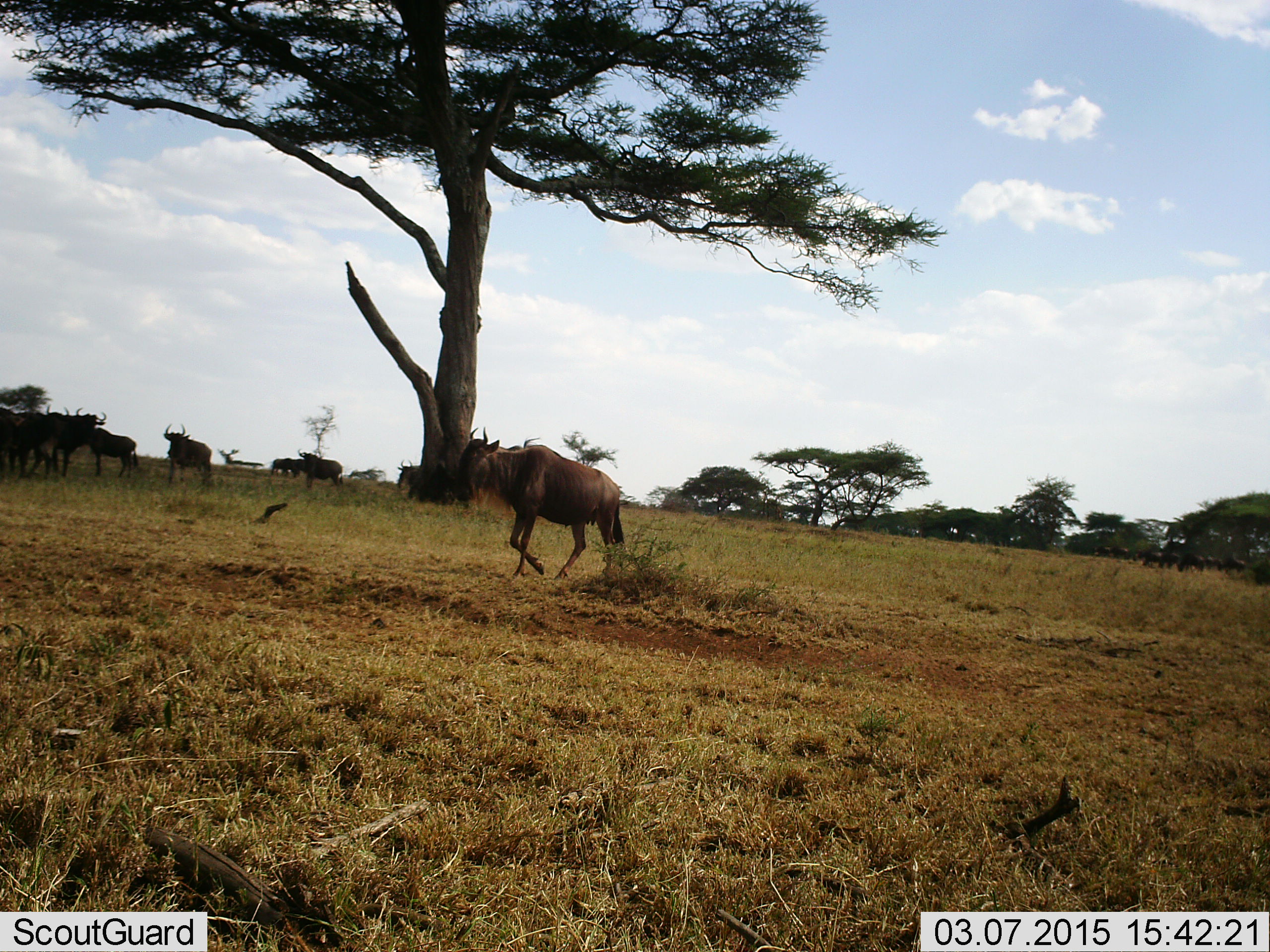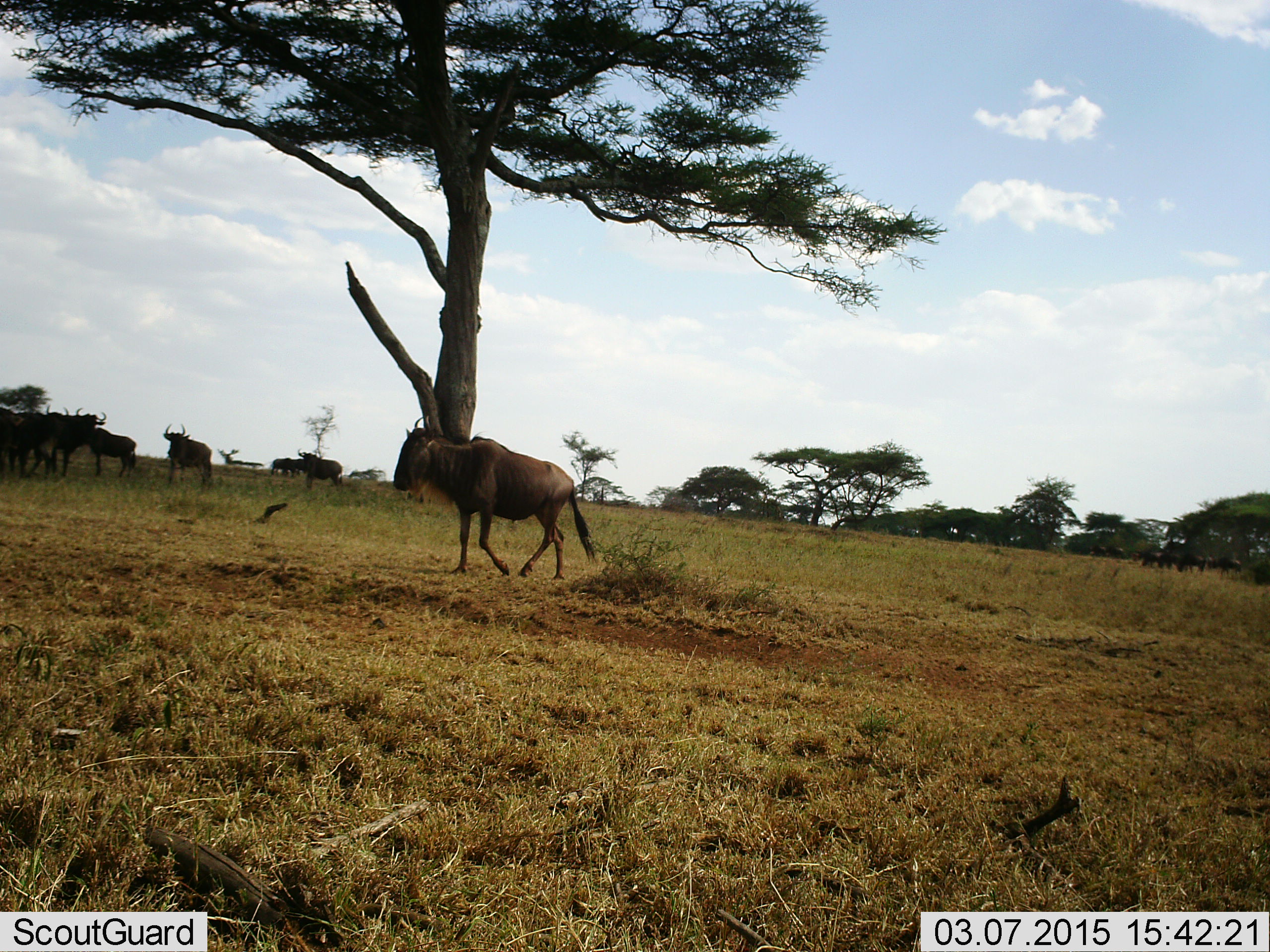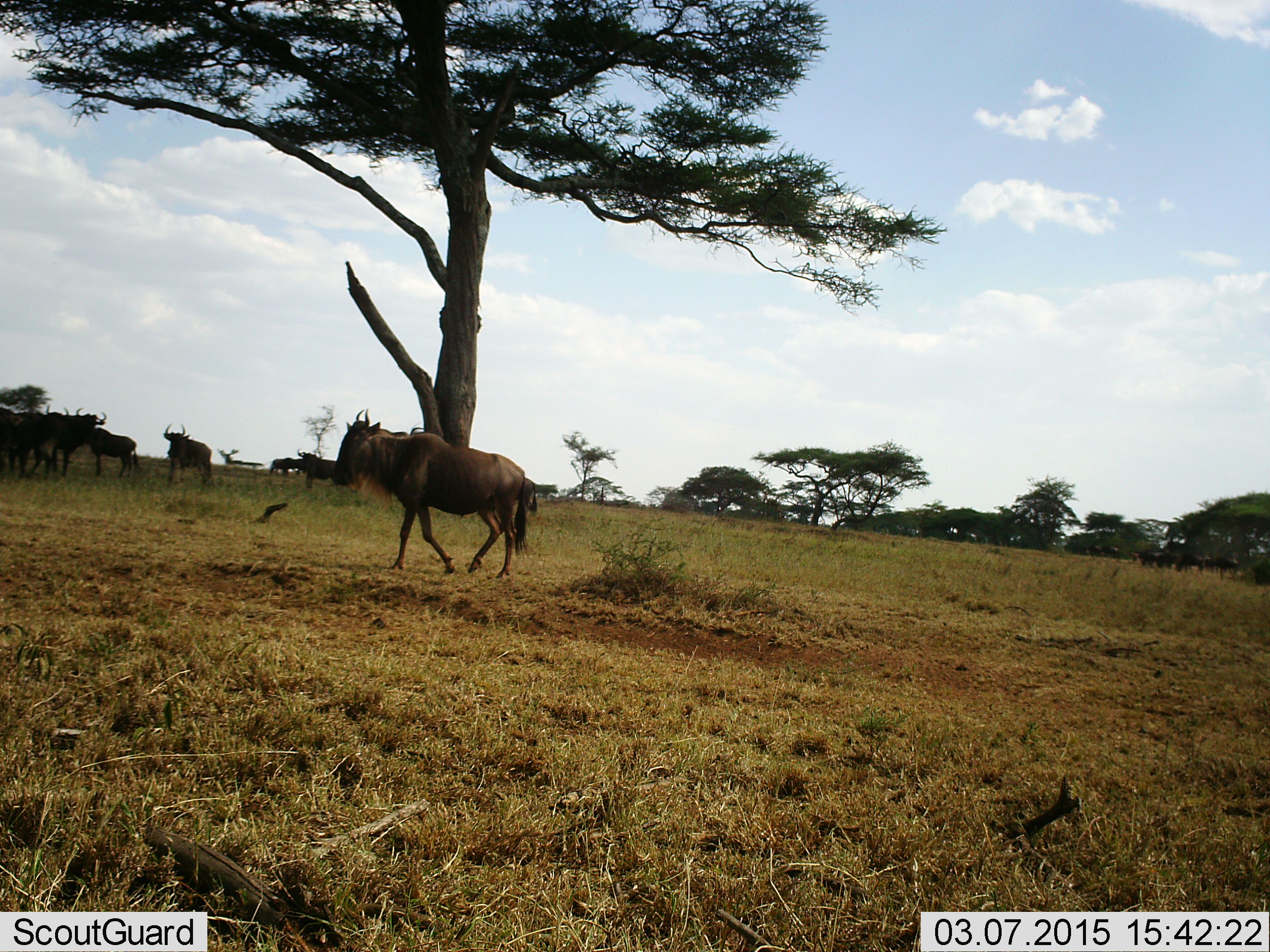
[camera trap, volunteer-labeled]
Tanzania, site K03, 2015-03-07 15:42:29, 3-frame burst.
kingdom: Animalia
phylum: Chordata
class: Mammalia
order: Artiodactyla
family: Bovidae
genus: Connochaetes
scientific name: Connochaetes taurinus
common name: blue wildebeest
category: wildebeest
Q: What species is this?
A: Wildebeest (blue wildebeest) (Connochaetes taurinus).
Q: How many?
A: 9.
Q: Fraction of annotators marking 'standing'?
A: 70%.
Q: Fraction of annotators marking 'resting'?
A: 0%.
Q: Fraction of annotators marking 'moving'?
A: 70%.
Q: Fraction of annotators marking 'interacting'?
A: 30%.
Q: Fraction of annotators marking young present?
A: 0%.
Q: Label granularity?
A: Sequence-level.